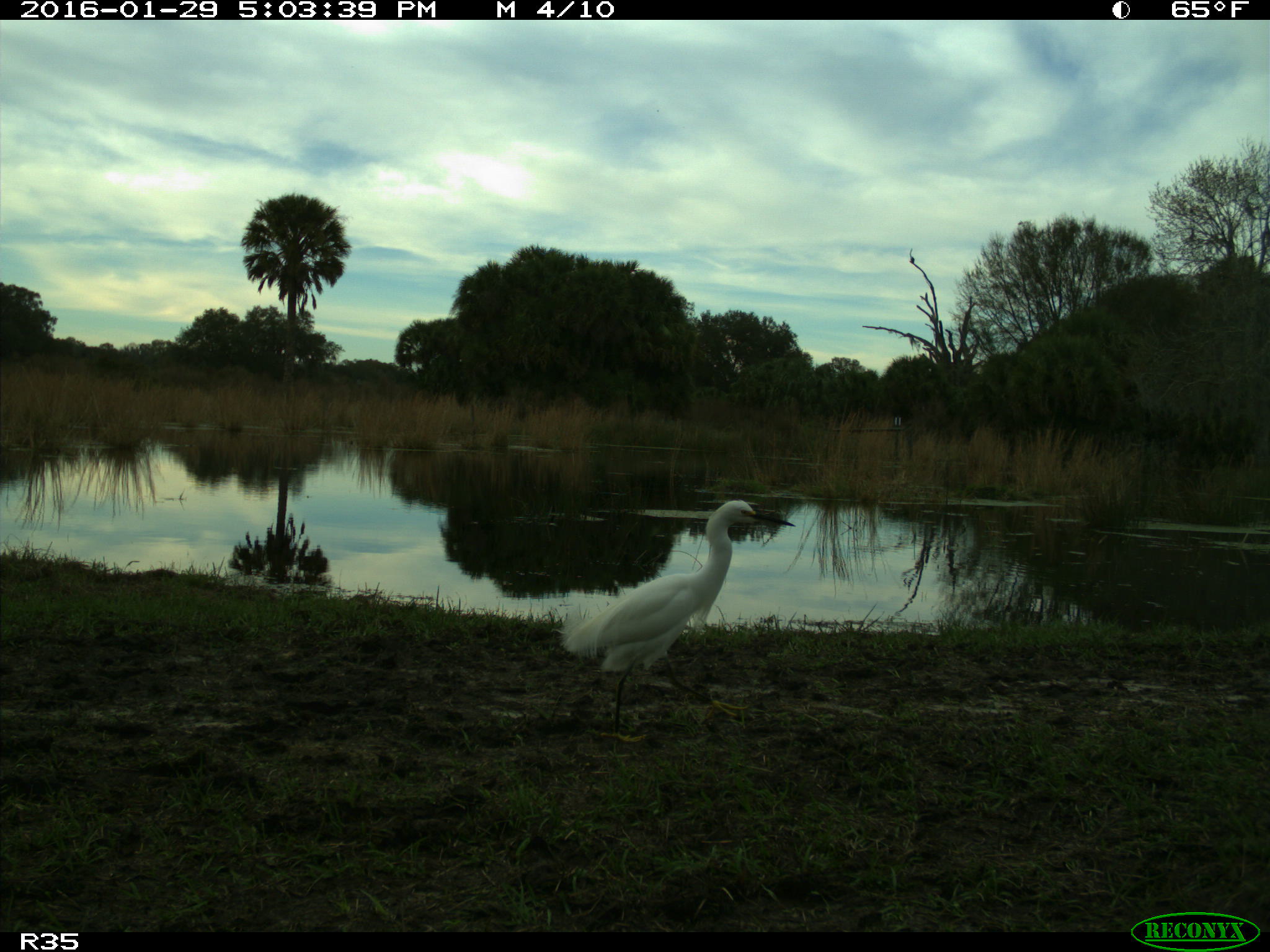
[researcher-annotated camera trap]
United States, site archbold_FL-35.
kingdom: Animalia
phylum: Chordata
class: Aves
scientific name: Aves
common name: birds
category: unidentified bird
Unidentified bird (birds) (Aves).